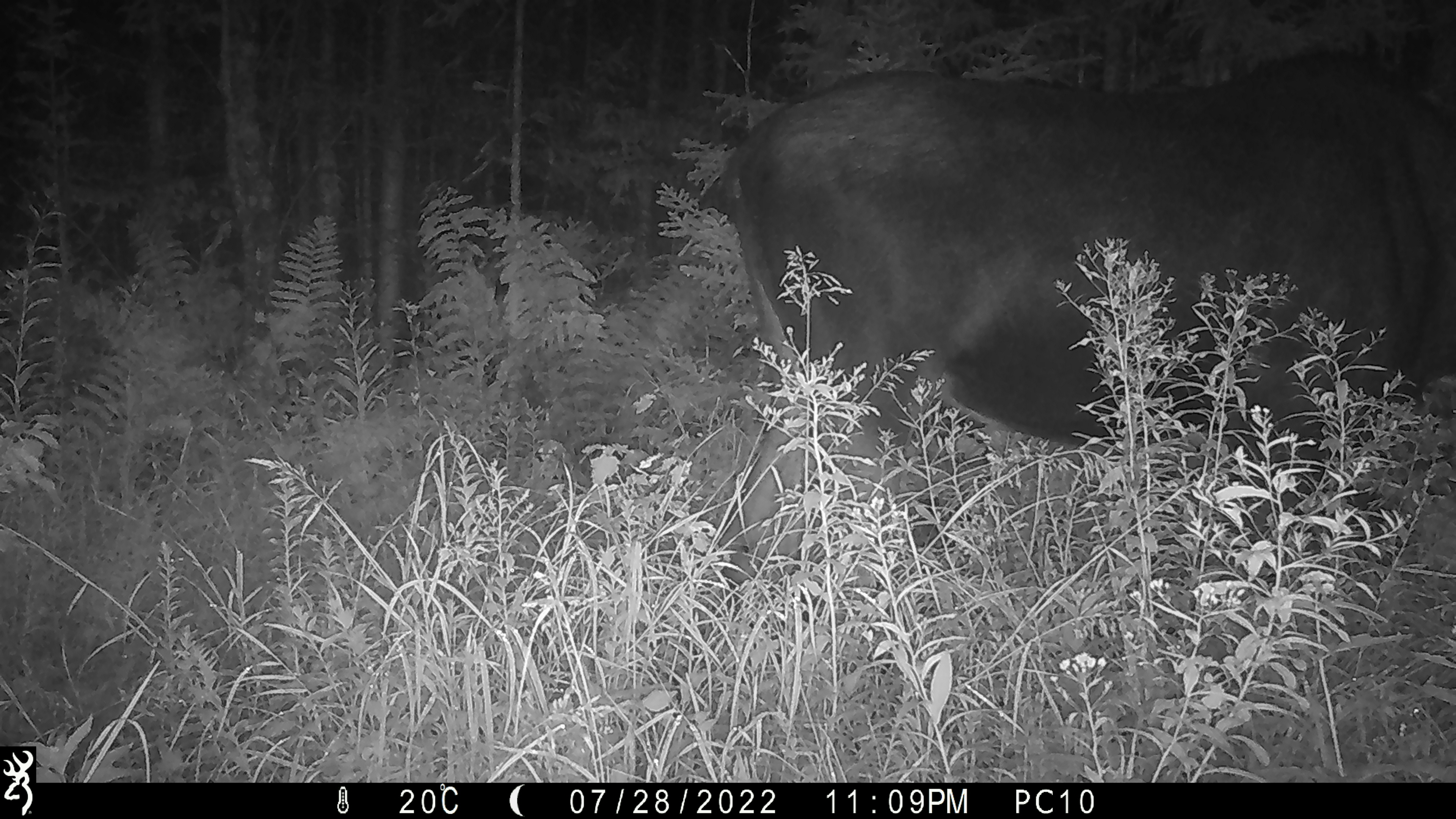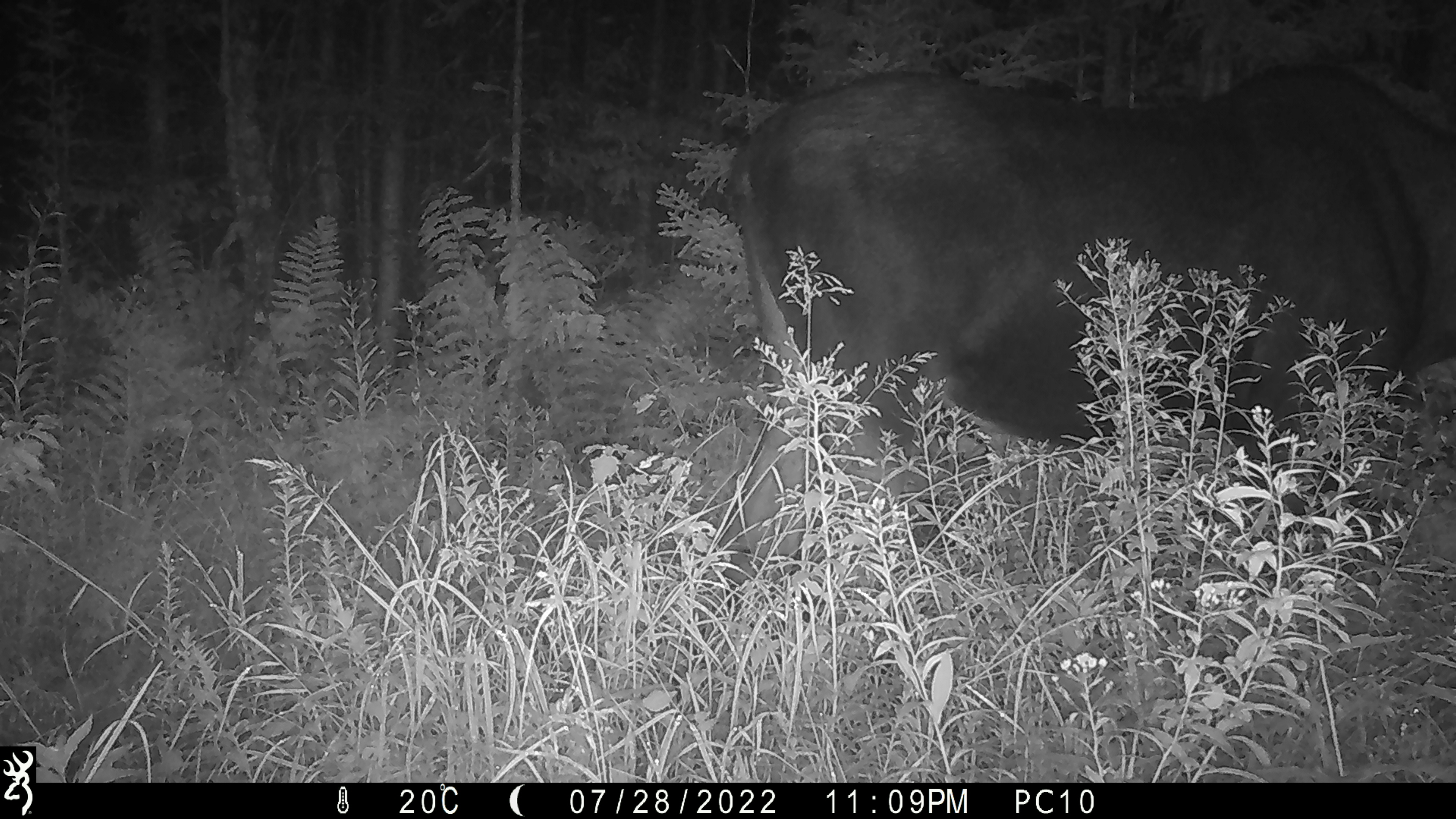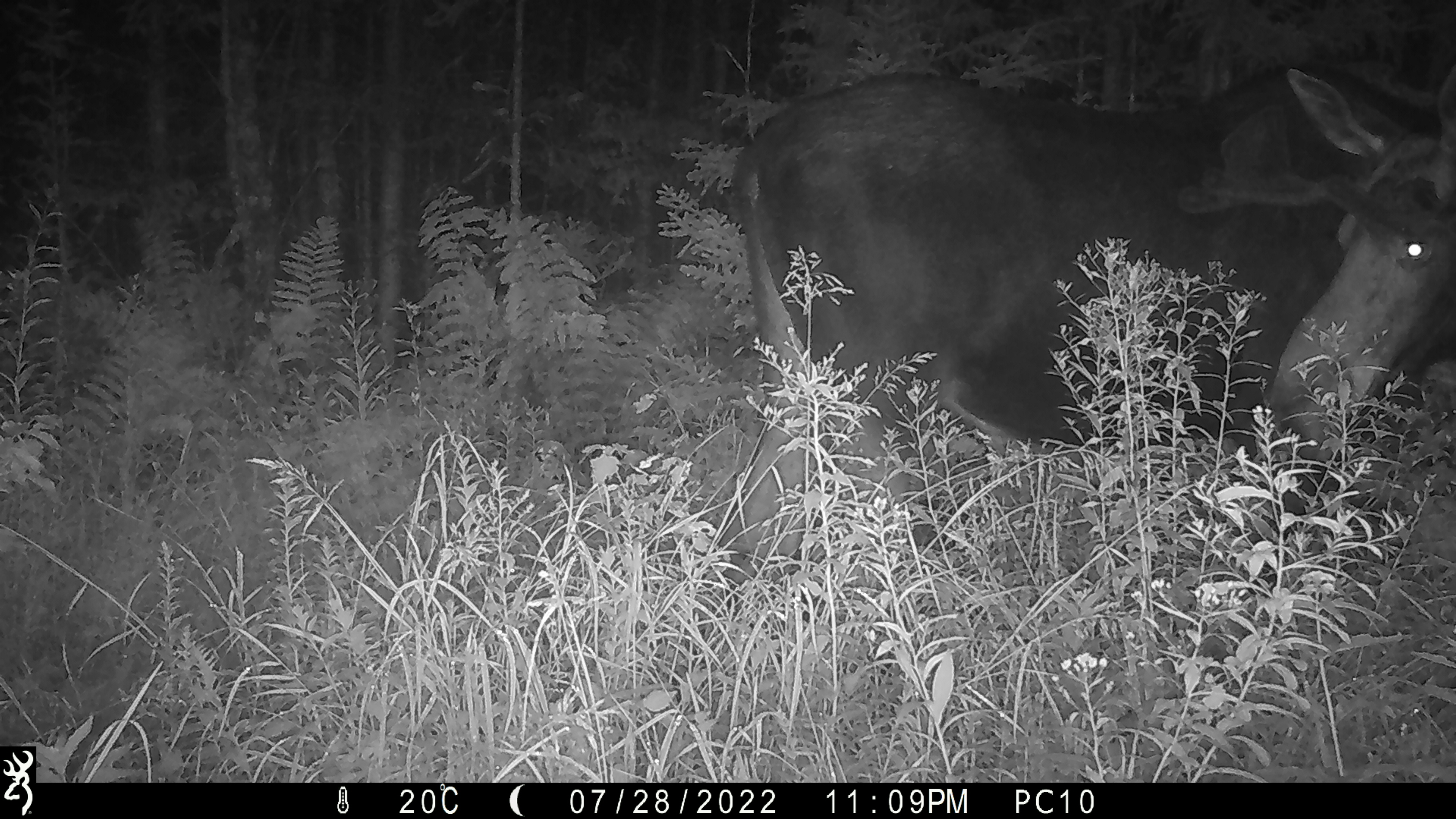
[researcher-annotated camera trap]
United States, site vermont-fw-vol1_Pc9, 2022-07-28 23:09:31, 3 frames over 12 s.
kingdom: Animalia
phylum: Chordata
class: Mammalia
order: Artiodactyla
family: Cervidae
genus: Alces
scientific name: Alces alces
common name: moose